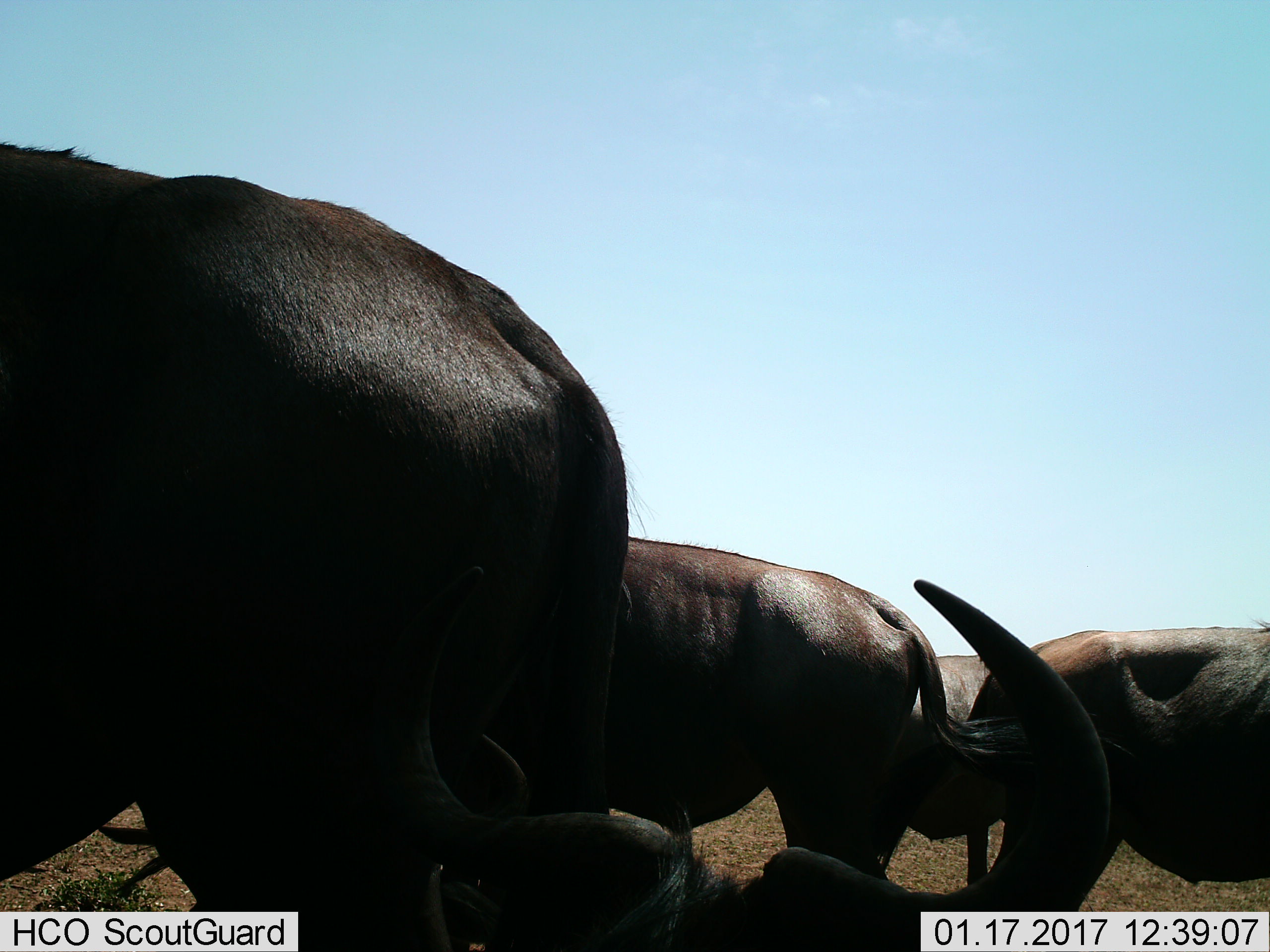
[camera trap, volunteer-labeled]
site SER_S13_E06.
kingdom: Animalia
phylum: Chordata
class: Mammalia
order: Artiodactyla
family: Bovidae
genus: Syncerus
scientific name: Syncerus caffer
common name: african buffalo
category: buffalo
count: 5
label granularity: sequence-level